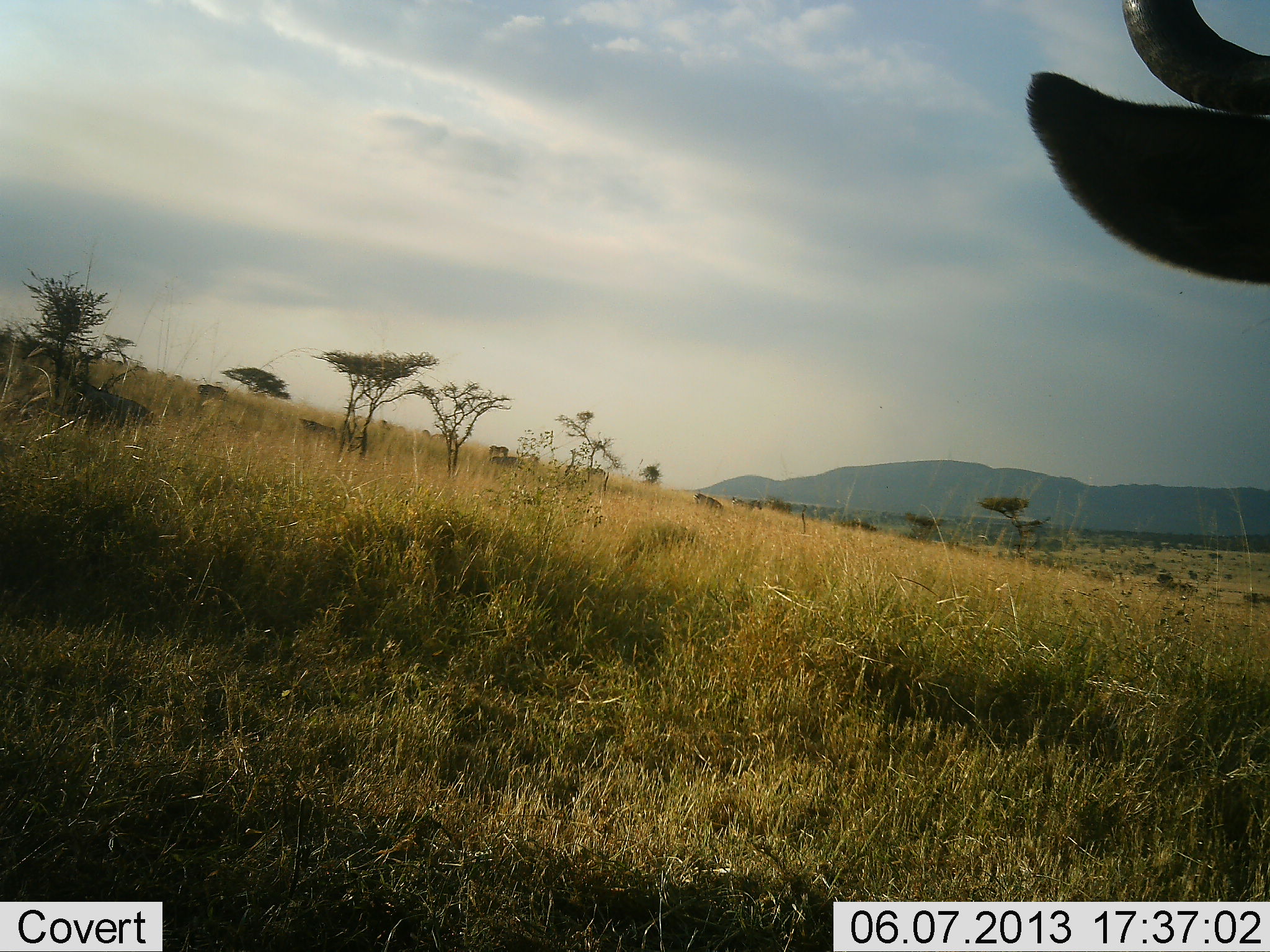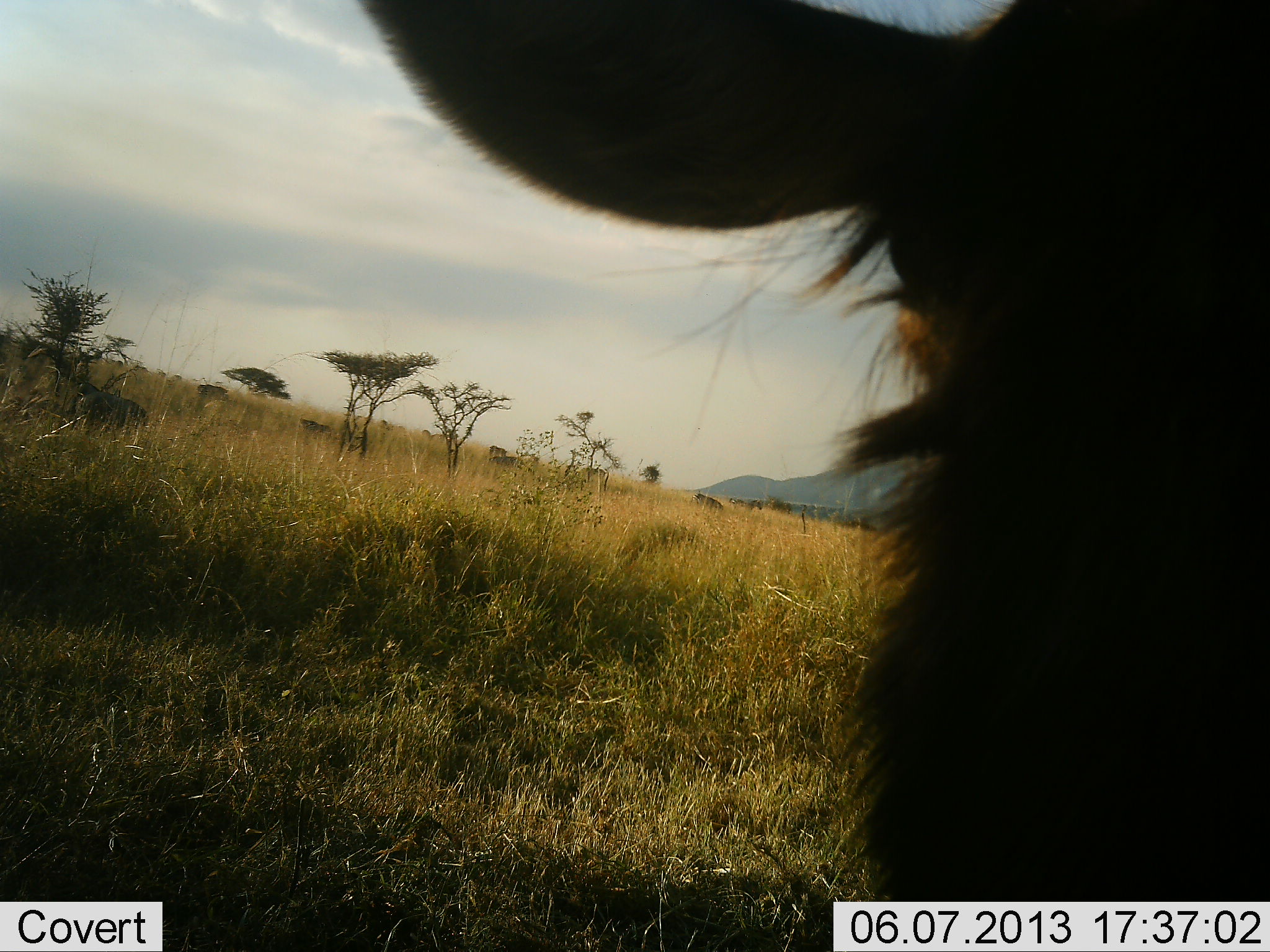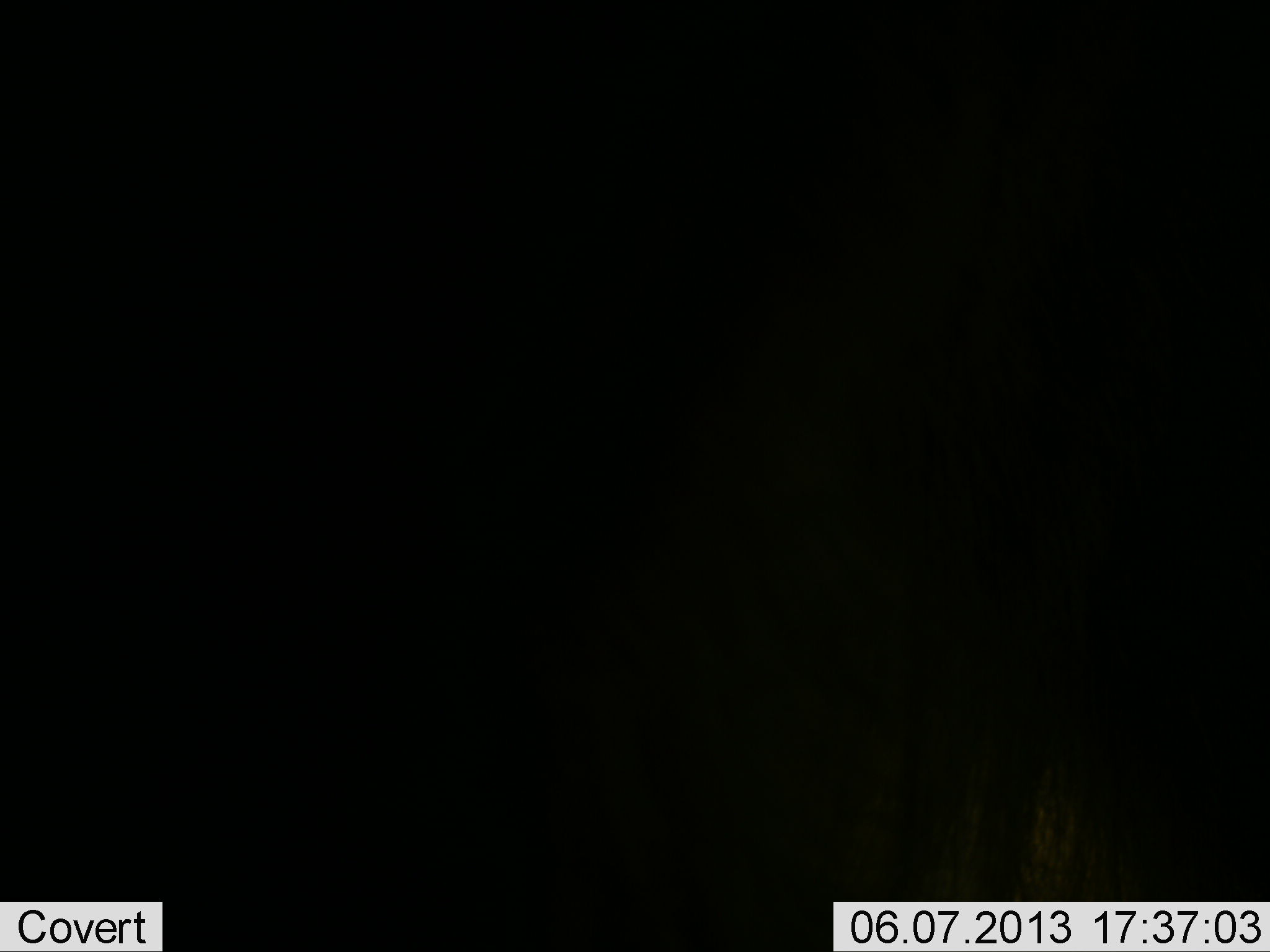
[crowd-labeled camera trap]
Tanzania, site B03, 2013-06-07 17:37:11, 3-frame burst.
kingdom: Animalia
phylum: Chordata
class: Mammalia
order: Artiodactyla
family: Bovidae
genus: Connochaetes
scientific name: Connochaetes taurinus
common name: blue wildebeest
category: wildebeest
Wildebeest (blue wildebeest) (Connochaetes taurinus), count 1. Behavior (volunteer vote fractions): standing 39%, resting 17%, moving 61%, interacting 0%. Young present (vote fraction): 0%. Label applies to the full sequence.